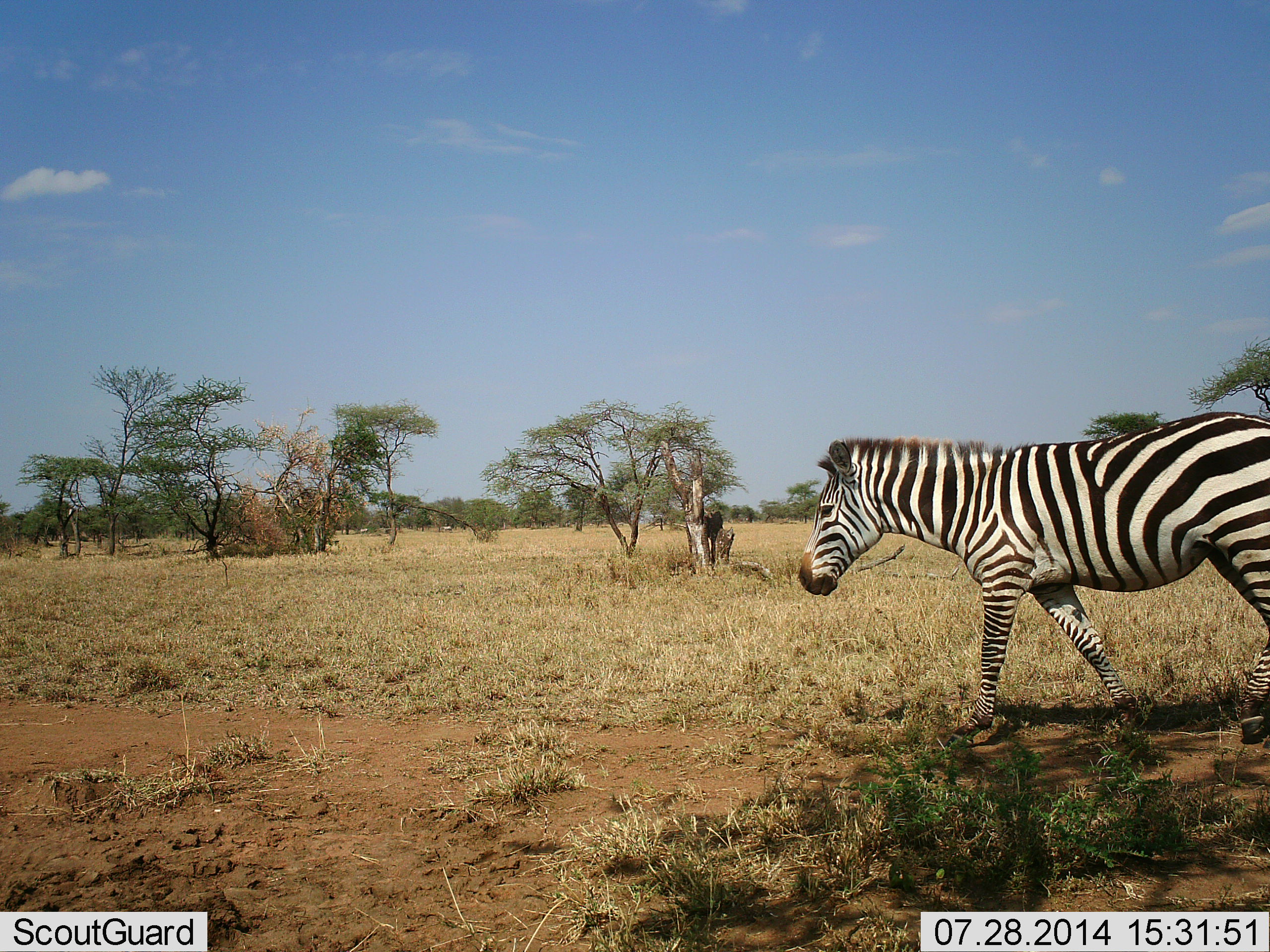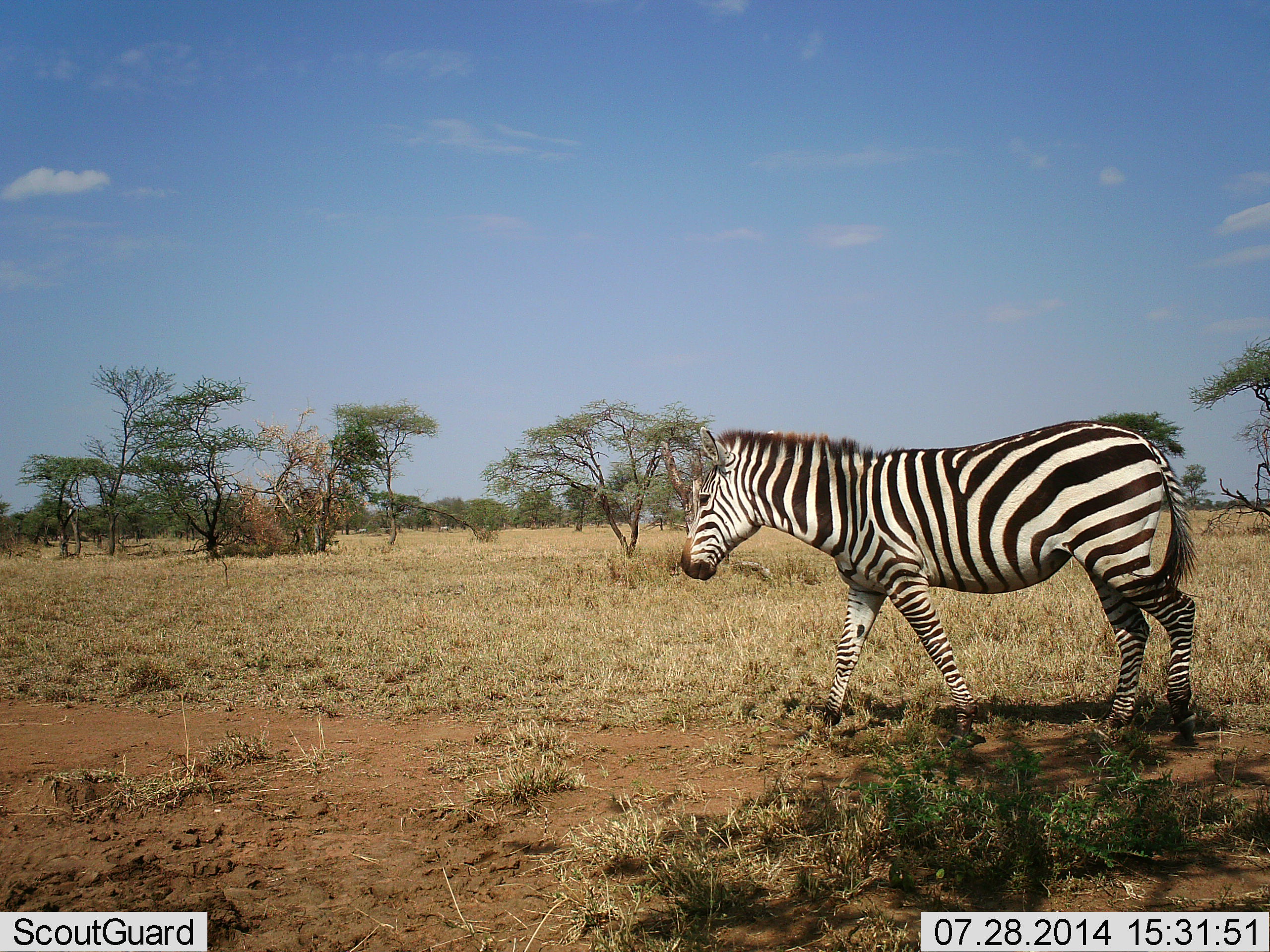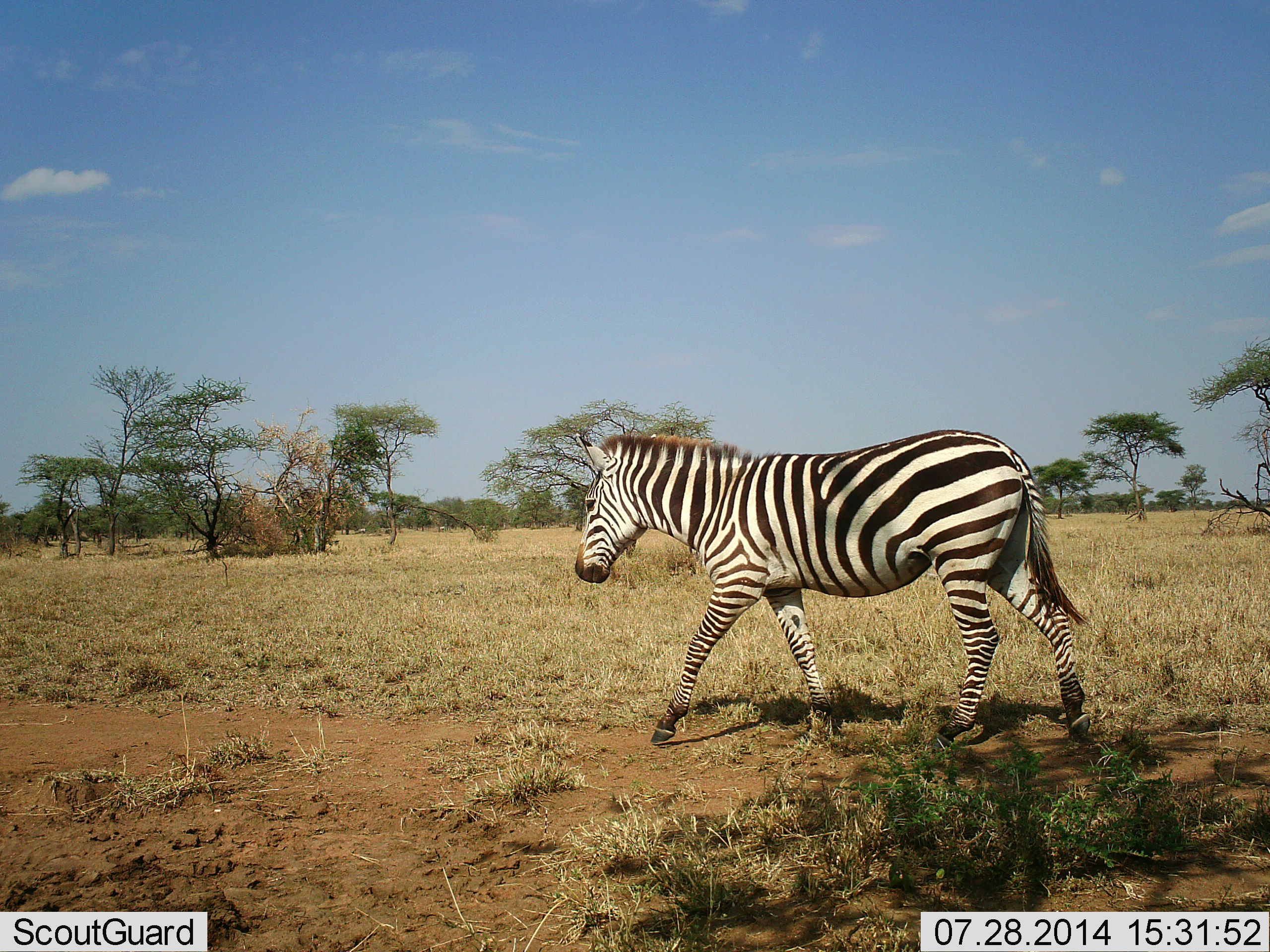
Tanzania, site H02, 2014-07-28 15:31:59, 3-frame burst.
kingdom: Animalia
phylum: Chordata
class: Mammalia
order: Perissodactyla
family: Equidae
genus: Equus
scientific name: Equus quagga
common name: plains zebra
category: zebra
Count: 1.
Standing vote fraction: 0%.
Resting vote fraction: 0%.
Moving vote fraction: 100%.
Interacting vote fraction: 0%.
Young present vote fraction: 0%.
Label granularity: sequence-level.